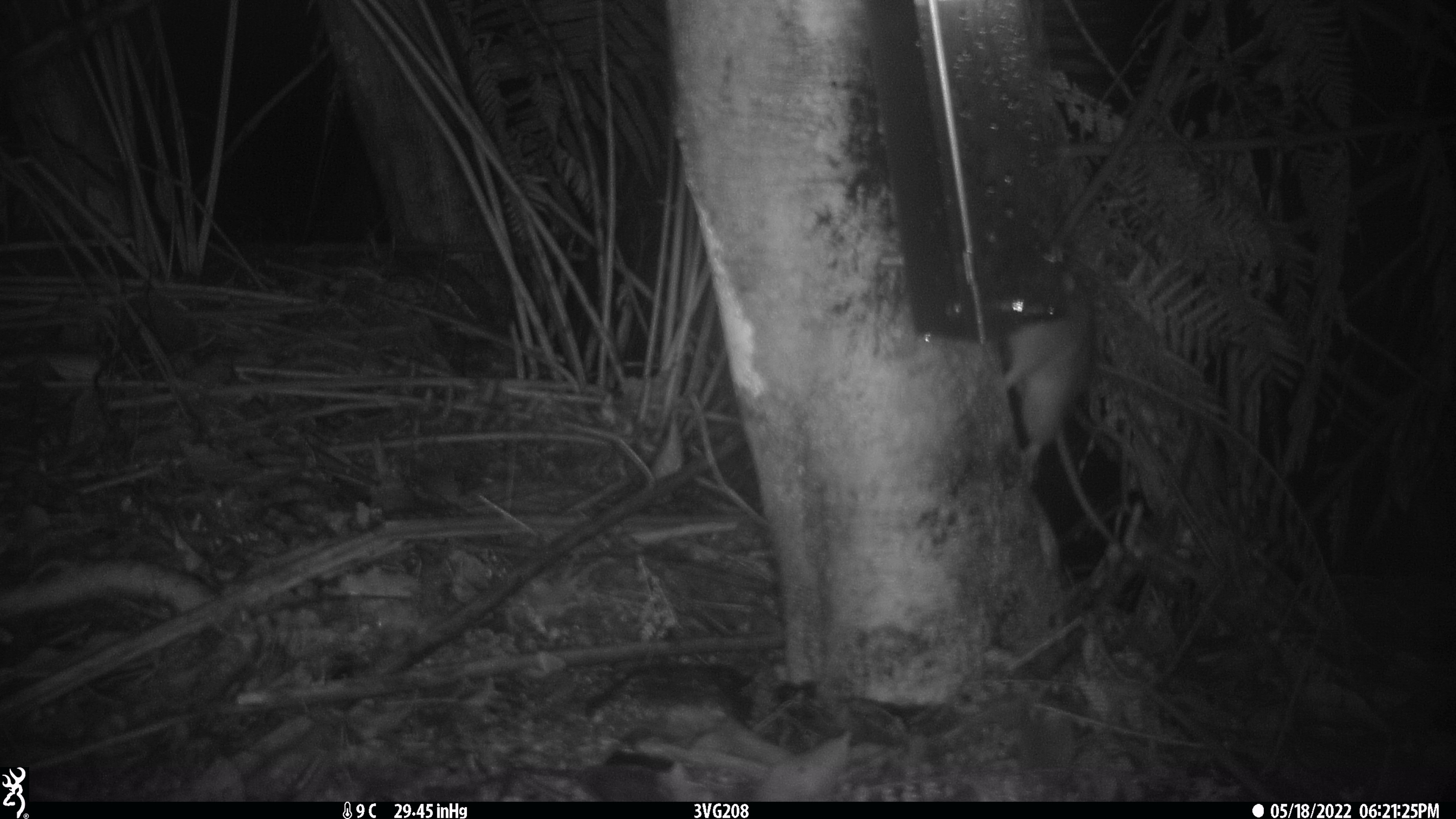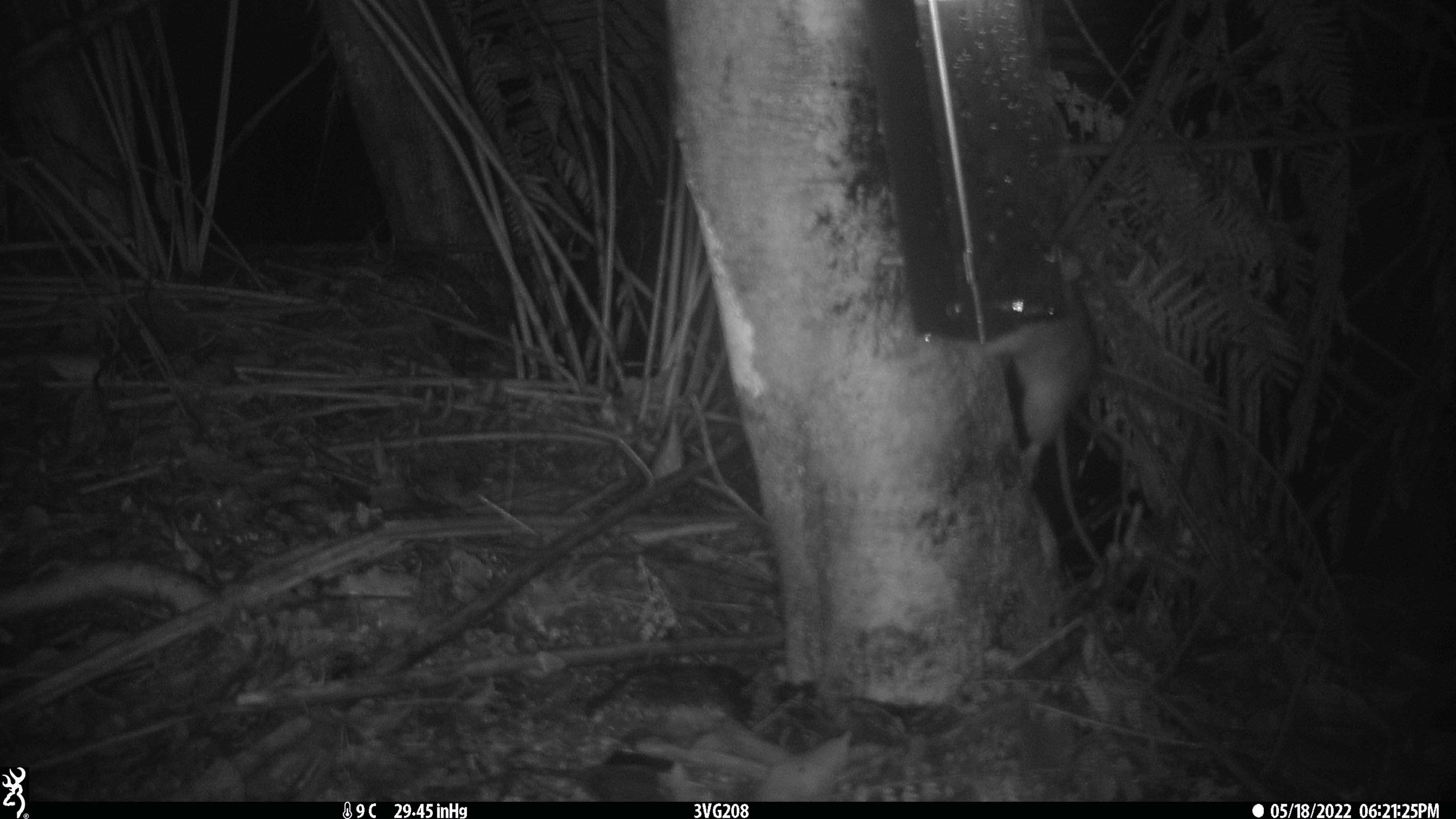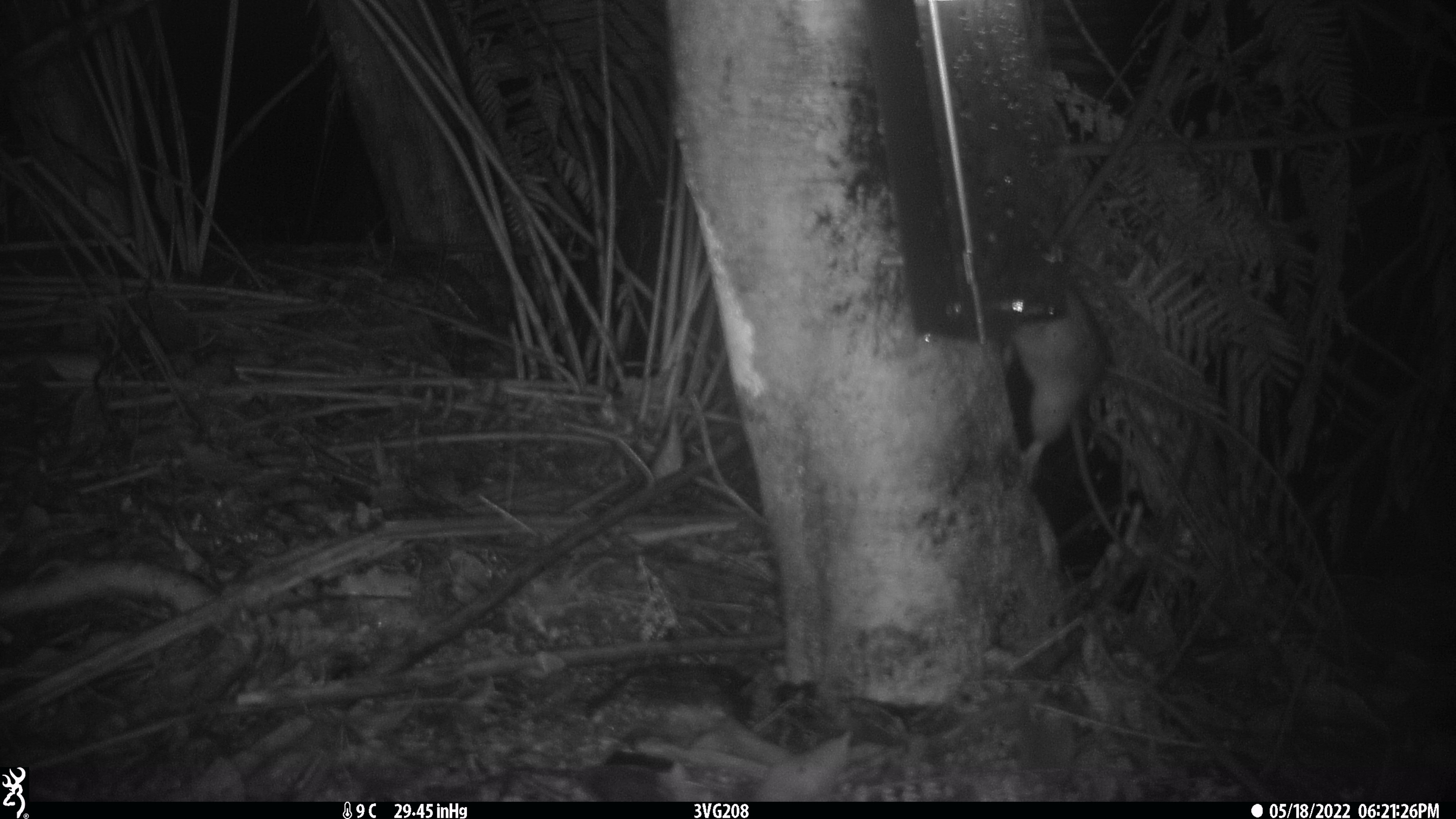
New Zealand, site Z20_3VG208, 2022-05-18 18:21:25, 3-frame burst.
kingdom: Animalia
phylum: Chordata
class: Mammalia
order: Rodentia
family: Muridae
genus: Rattus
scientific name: Rattus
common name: rat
Rat (Rattus).